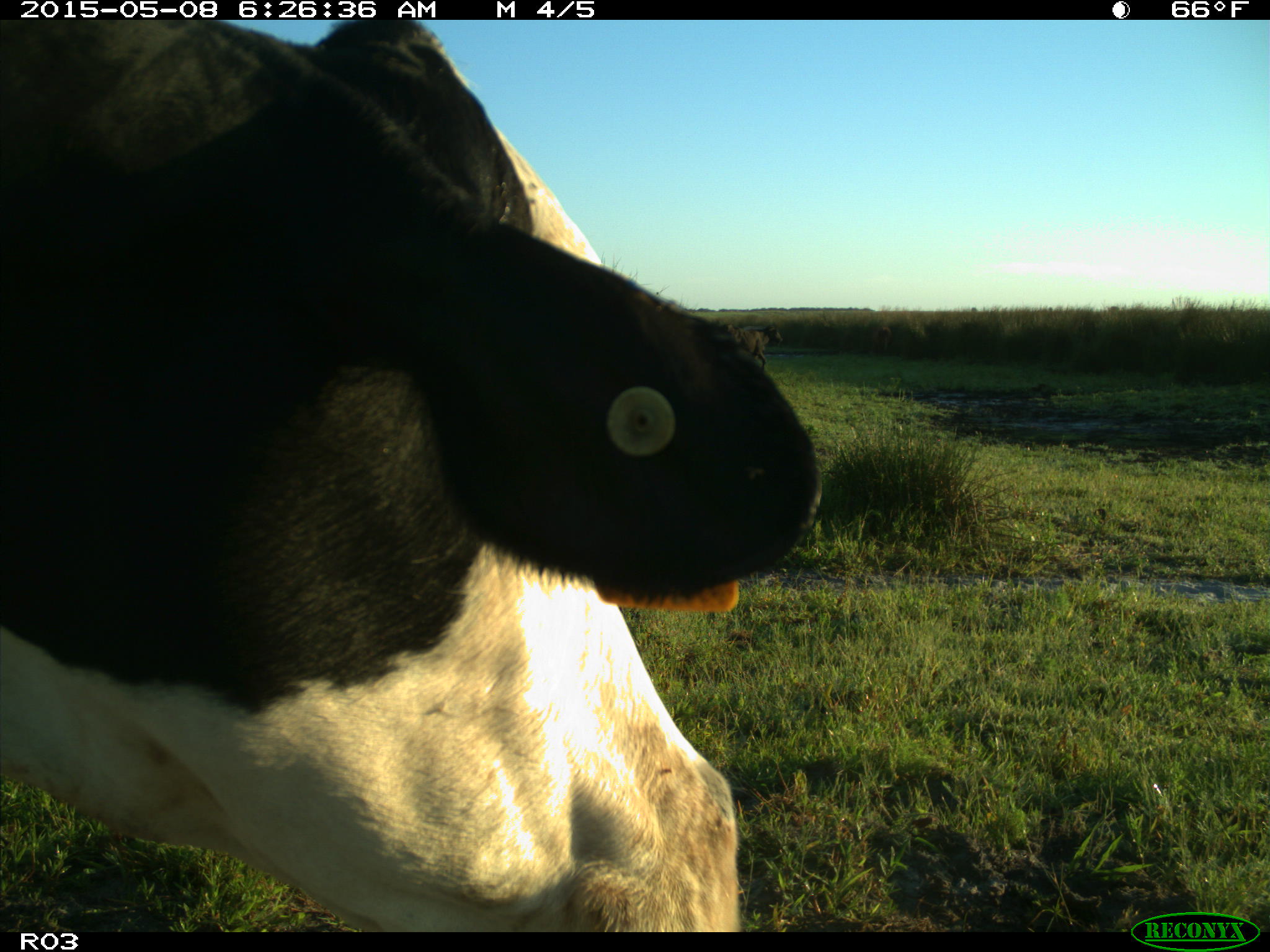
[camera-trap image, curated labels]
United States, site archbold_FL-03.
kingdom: Animalia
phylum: Chordata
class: Mammalia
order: Artiodactyla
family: Bovidae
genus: Bos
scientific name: Bos taurus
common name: domestic cow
Bos taurus (domestic cow).